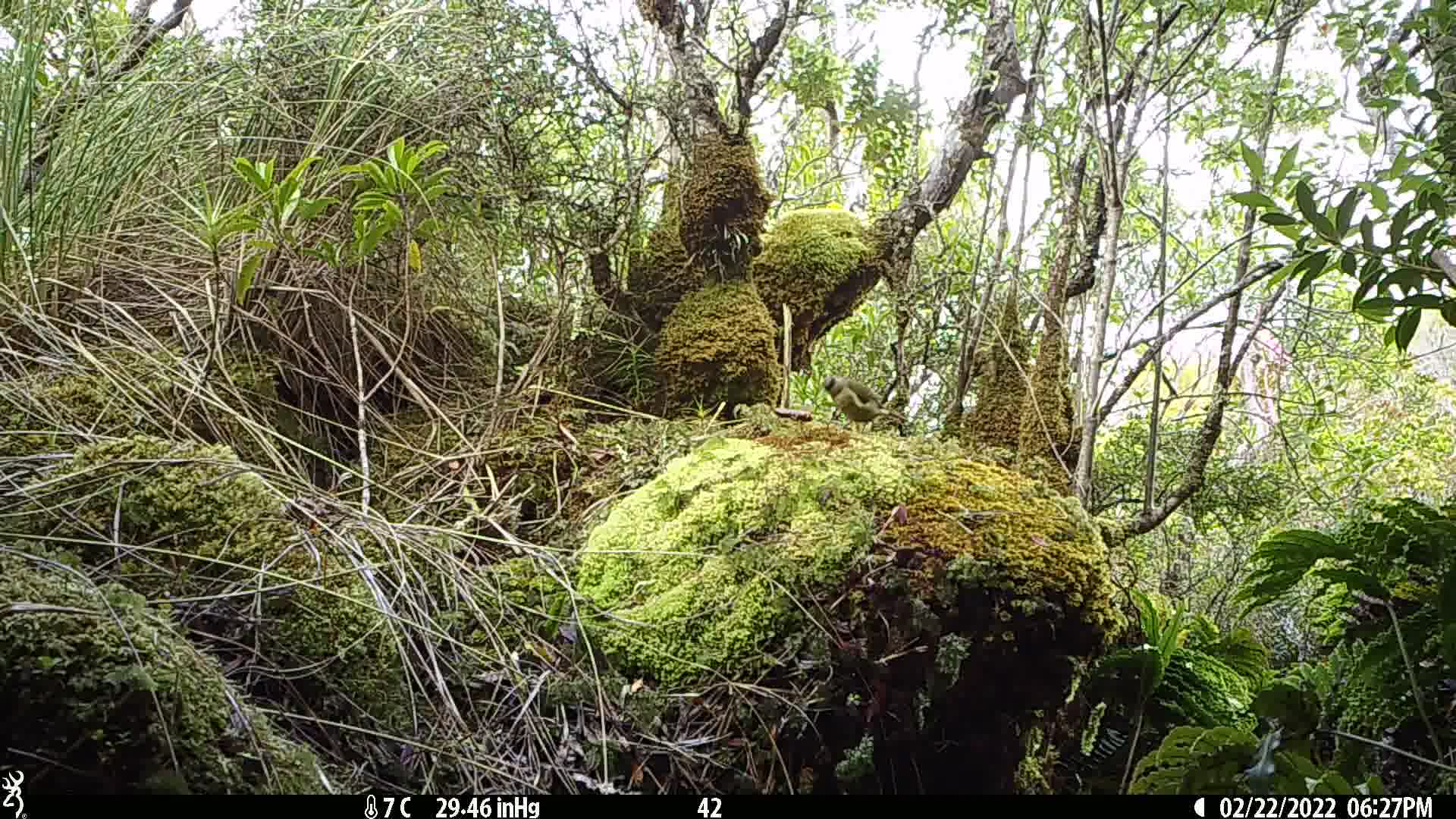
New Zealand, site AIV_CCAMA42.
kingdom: Animalia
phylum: Chordata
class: Aves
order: Passeriformes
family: Meliphagidae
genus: Anthornis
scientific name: Anthornis melanura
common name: new zealand bellbird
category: bellbird